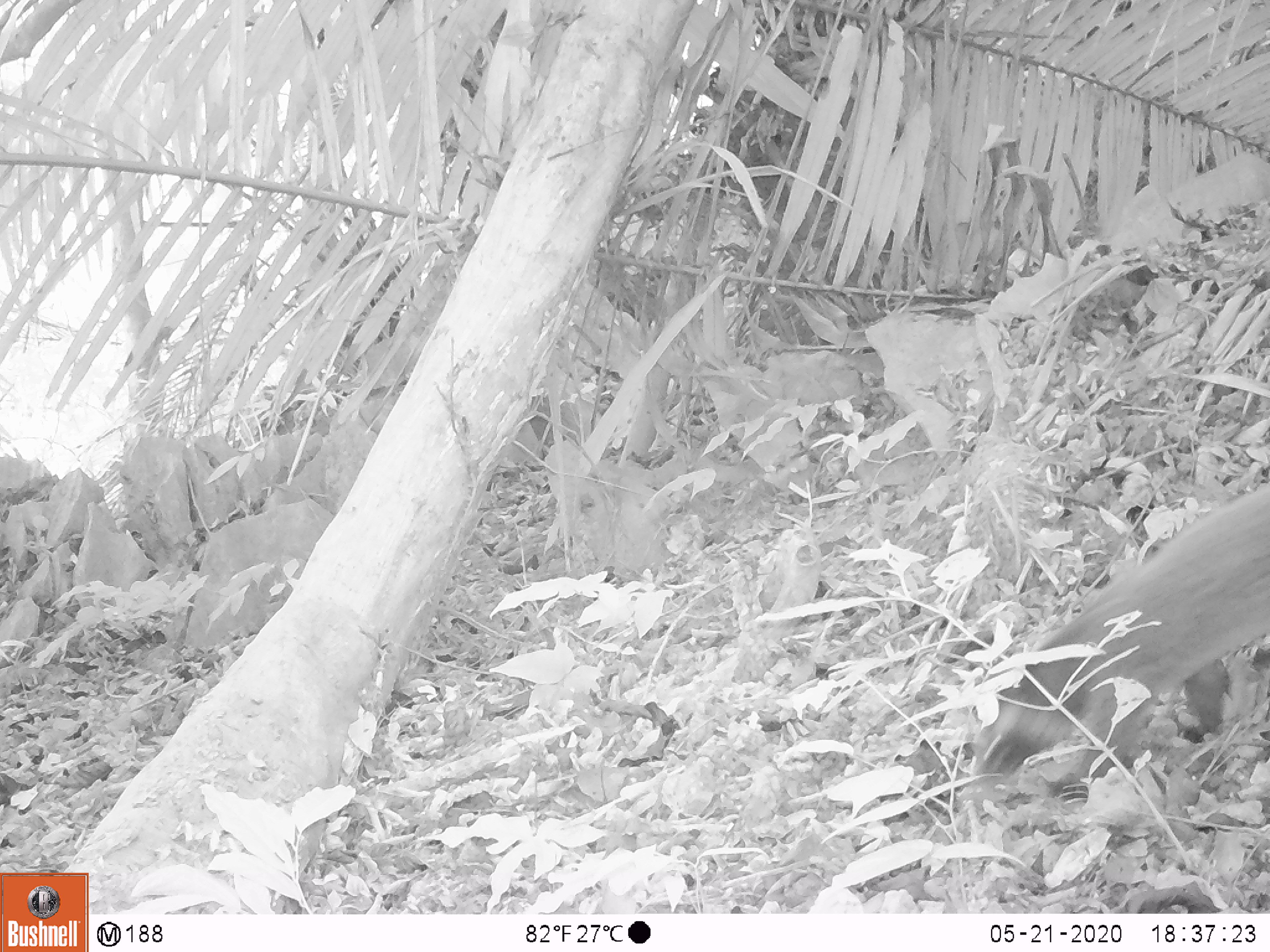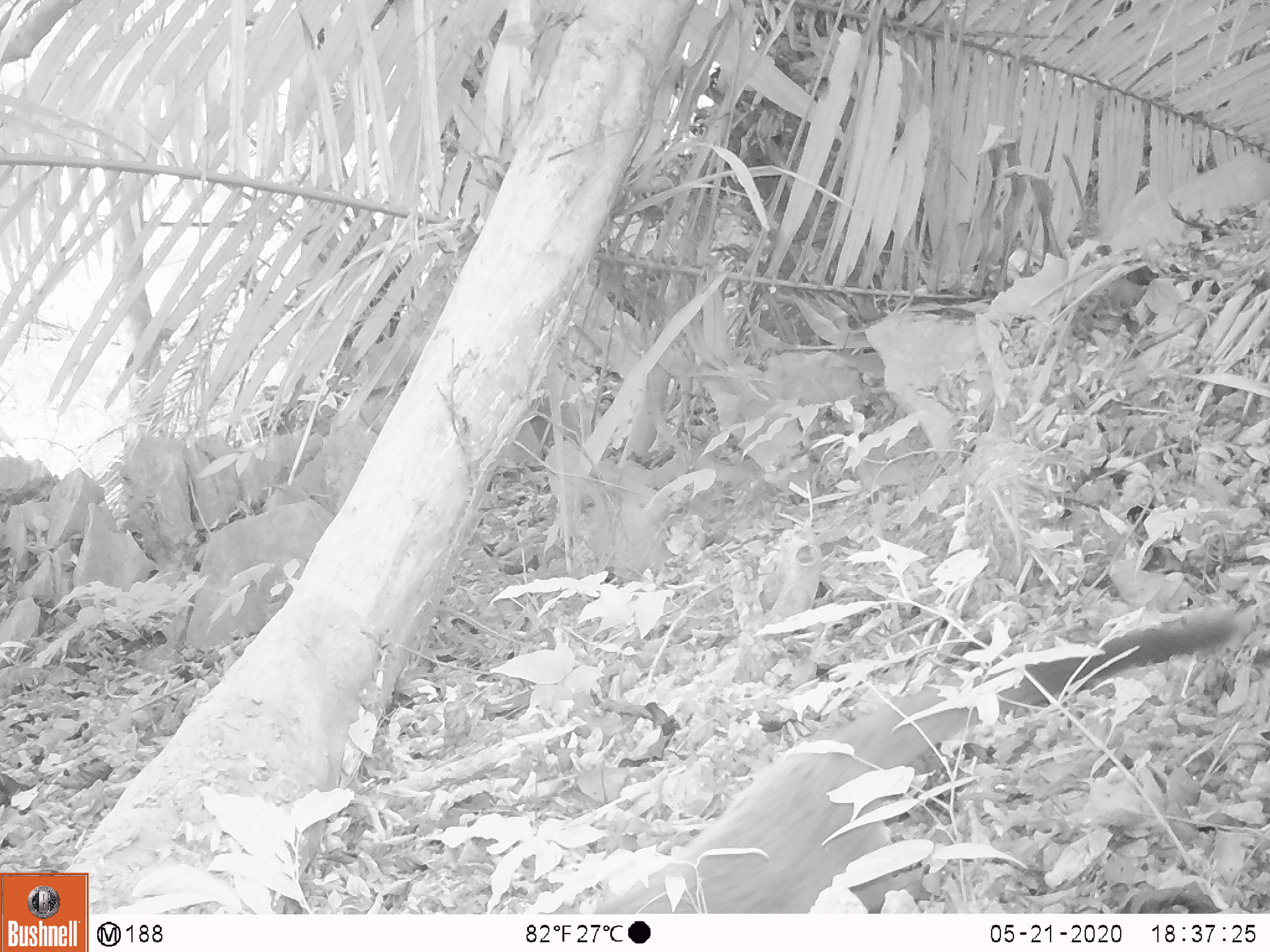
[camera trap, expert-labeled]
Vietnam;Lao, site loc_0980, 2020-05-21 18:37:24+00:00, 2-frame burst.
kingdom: Animalia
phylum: Chordata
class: Mammalia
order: Carnivora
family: Mustelidae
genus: Martes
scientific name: Martes flavigula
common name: yellow-throated marten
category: yellow throated marten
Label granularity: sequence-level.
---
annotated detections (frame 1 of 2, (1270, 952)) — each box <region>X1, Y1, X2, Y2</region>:
yellow throated marten: <region>968, 481, 1270, 801</region>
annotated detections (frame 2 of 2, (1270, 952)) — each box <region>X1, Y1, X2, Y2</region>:
yellow throated marten: <region>591, 611, 1237, 914</region>